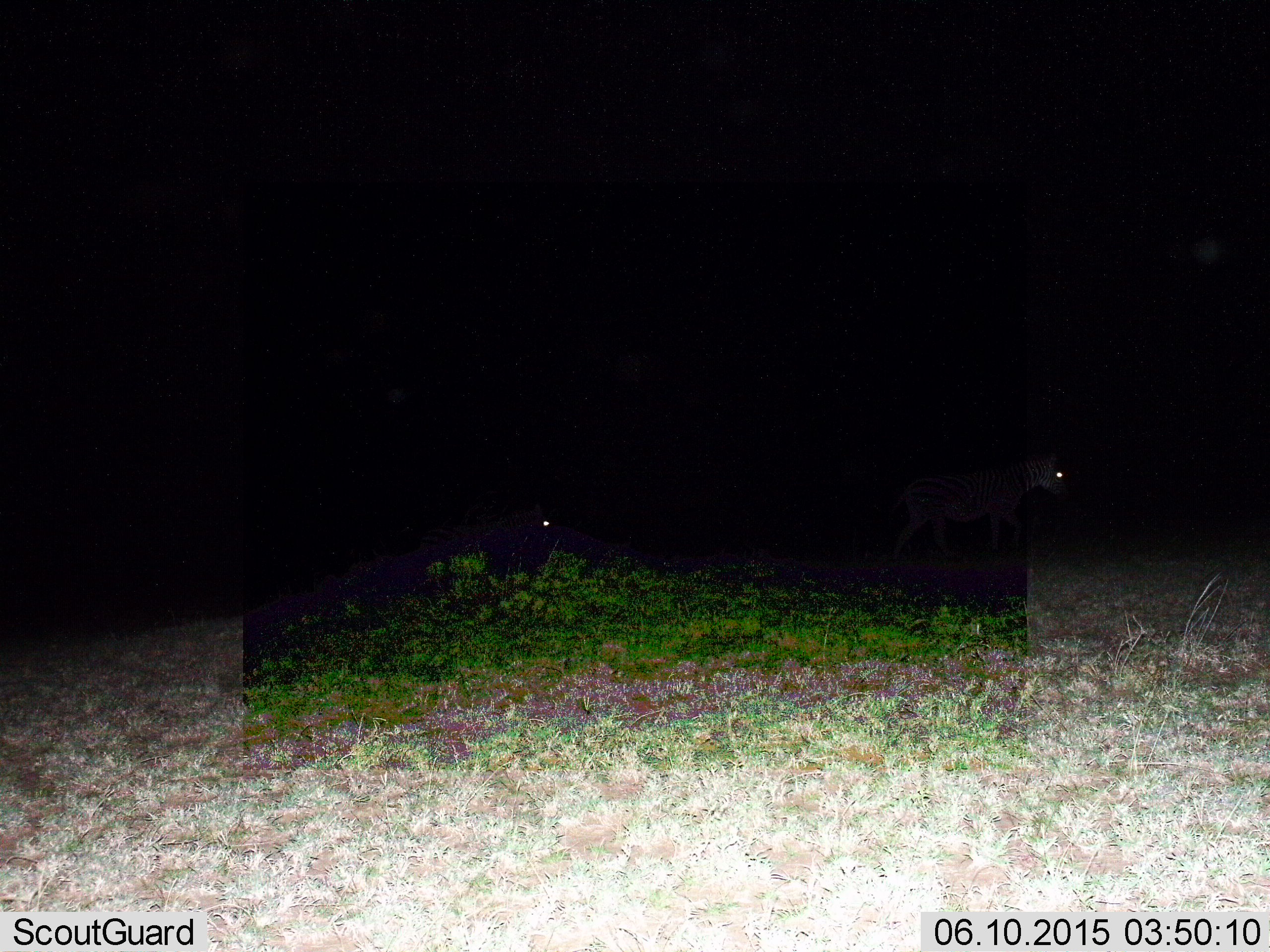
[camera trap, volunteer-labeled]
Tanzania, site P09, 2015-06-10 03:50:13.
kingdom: Animalia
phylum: Chordata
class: Mammalia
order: Perissodactyla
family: Equidae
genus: Equus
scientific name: Equus quagga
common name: plains zebra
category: zebra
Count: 2.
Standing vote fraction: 17%.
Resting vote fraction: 33%.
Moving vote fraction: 100%.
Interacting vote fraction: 0%.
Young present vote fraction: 0%.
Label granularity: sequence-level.